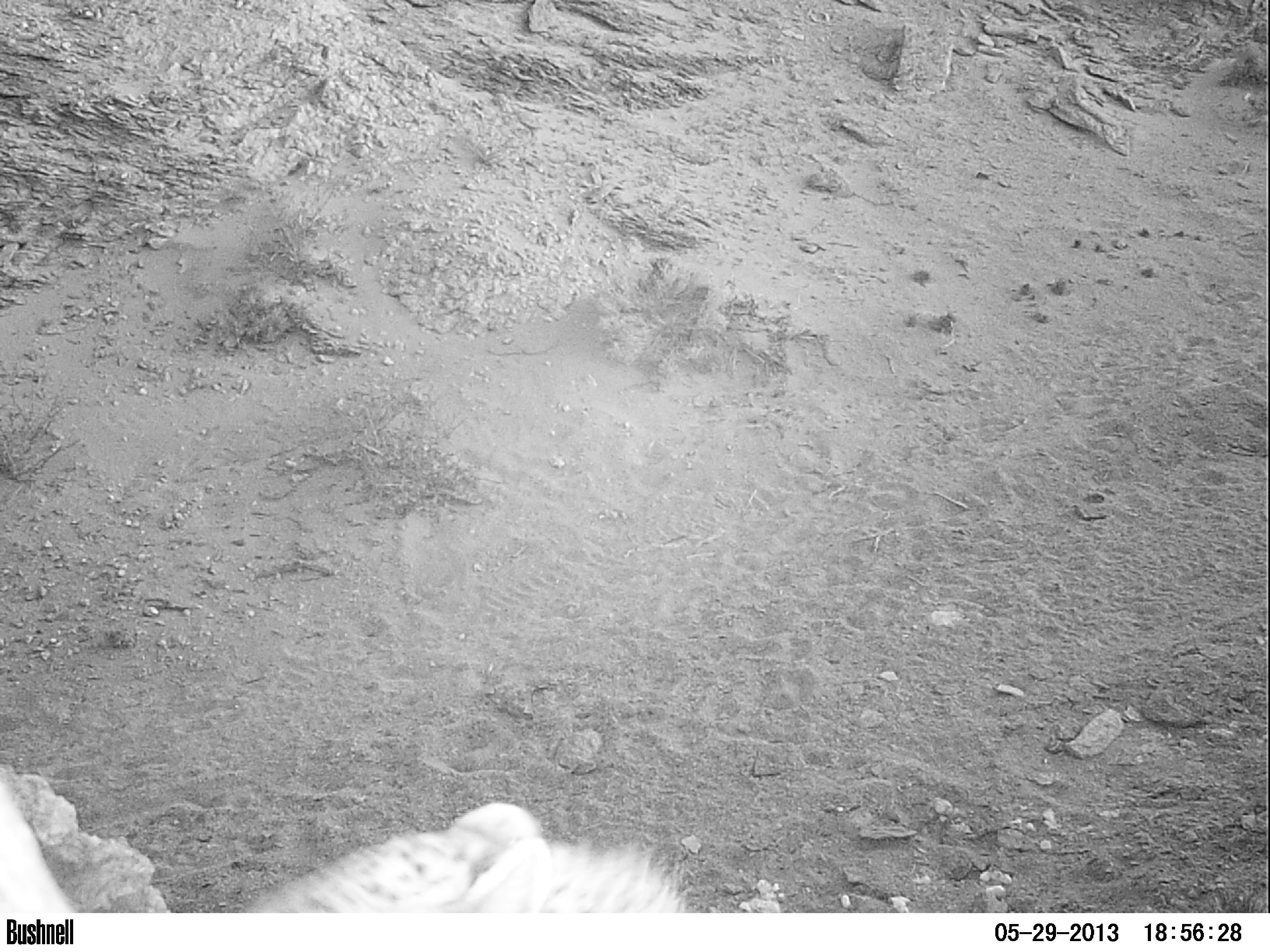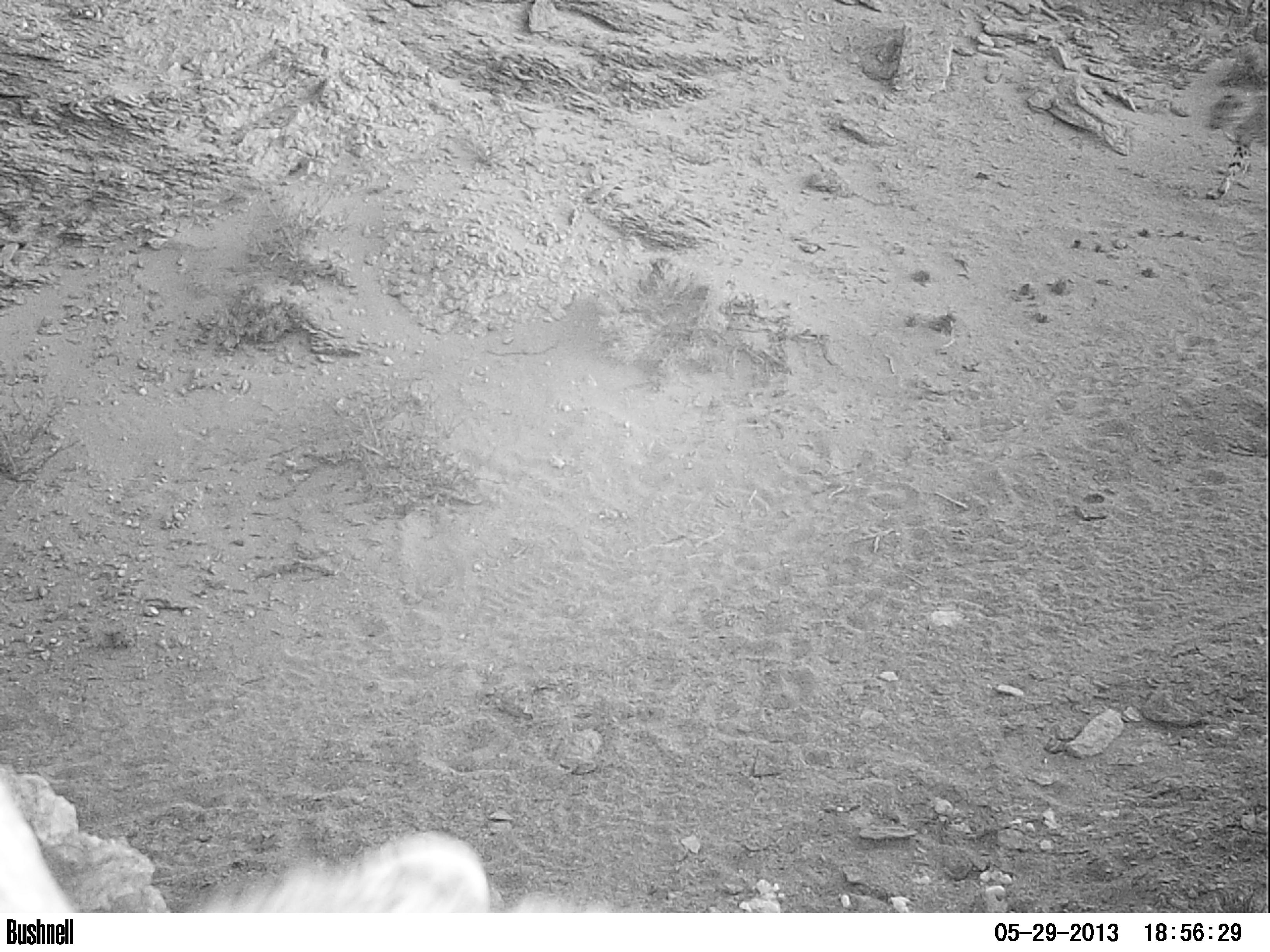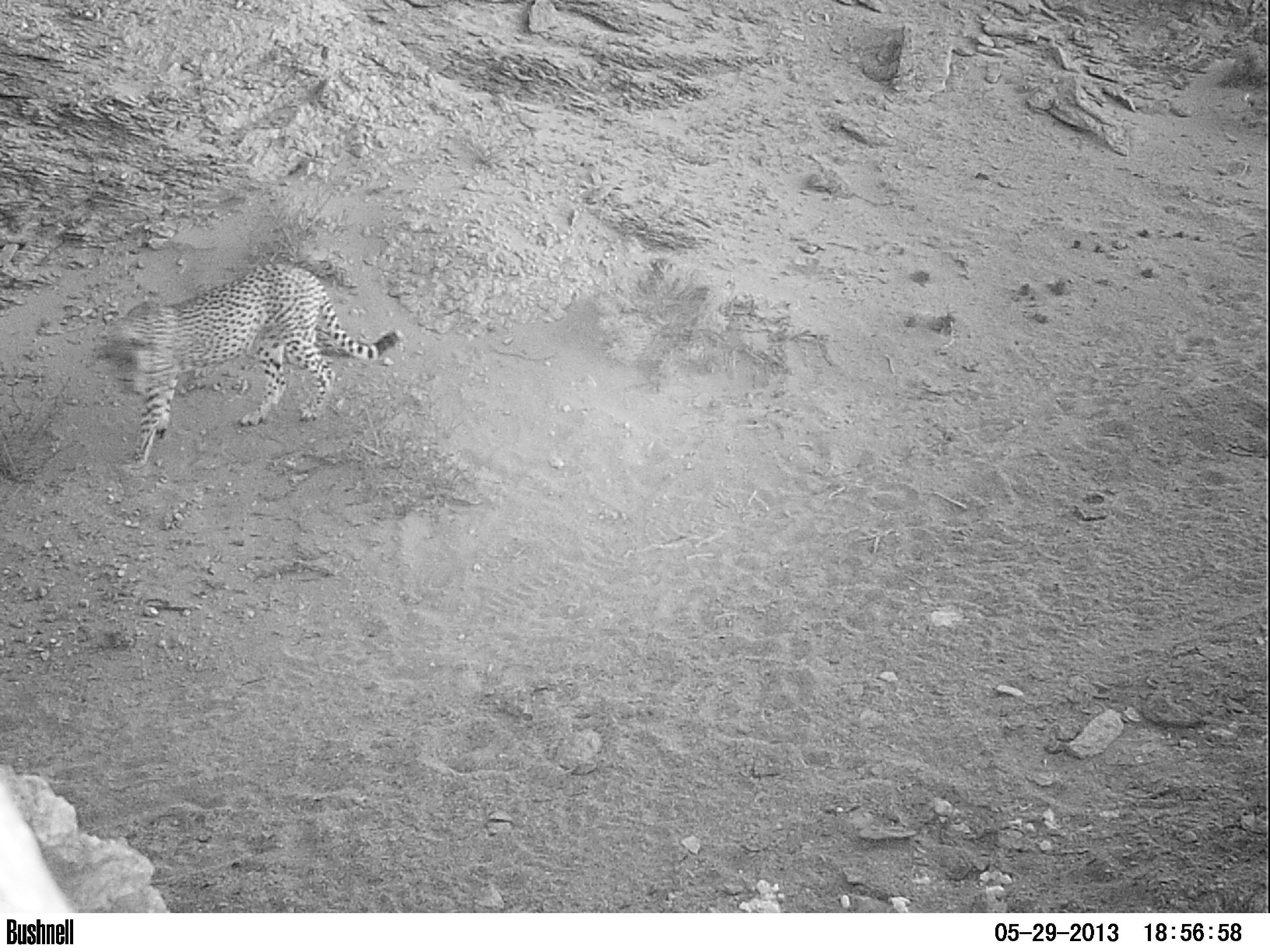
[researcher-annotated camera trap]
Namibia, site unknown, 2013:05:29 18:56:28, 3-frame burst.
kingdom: Animalia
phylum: Chordata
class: Mammalia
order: Carnivora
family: Felidae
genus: Acinonyx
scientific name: Acinonyx jubatus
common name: cheetah